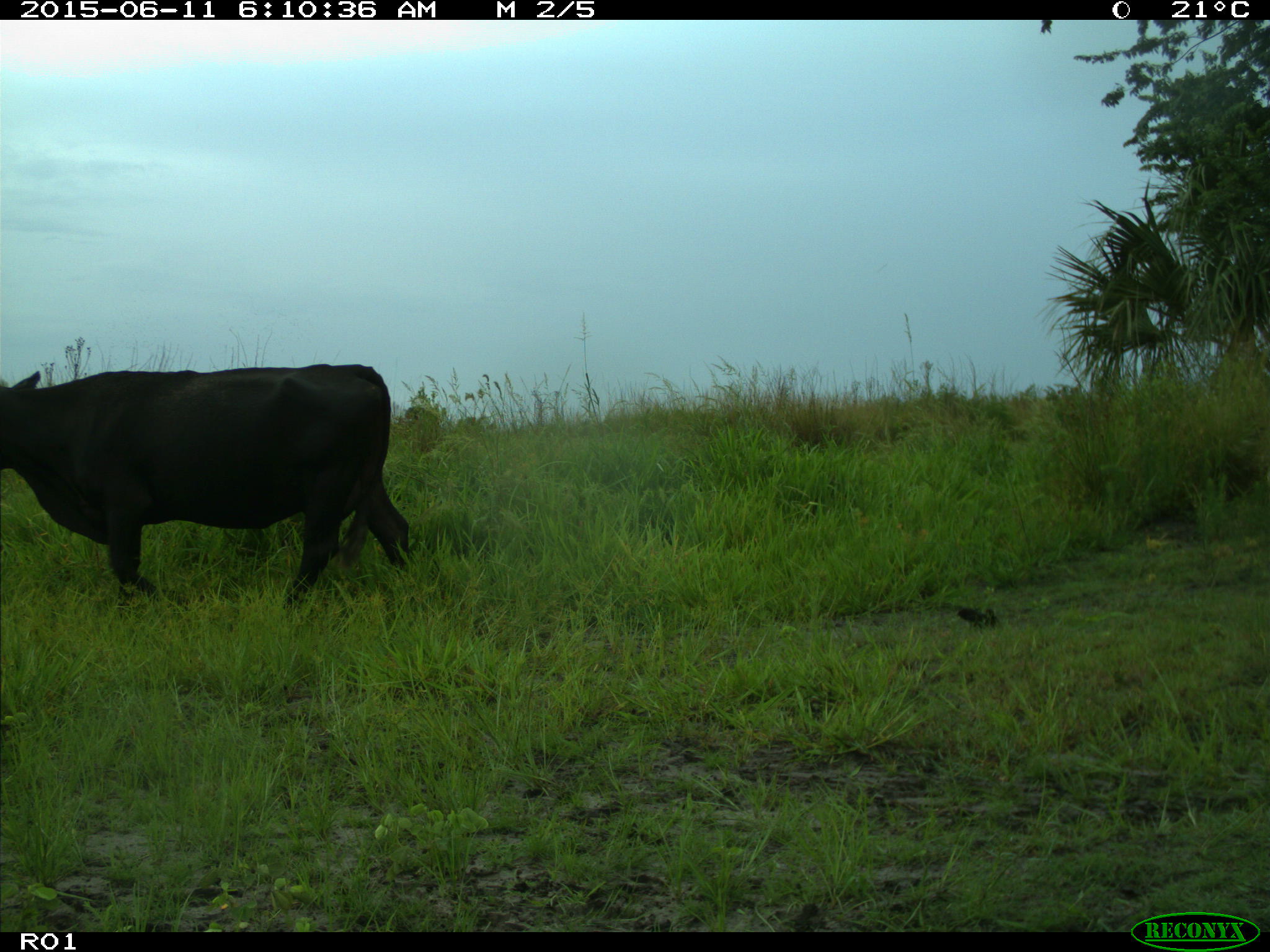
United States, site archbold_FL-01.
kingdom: Animalia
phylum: Chordata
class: Mammalia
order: Artiodactyla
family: Bovidae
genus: Bos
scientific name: Bos taurus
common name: domestic cow